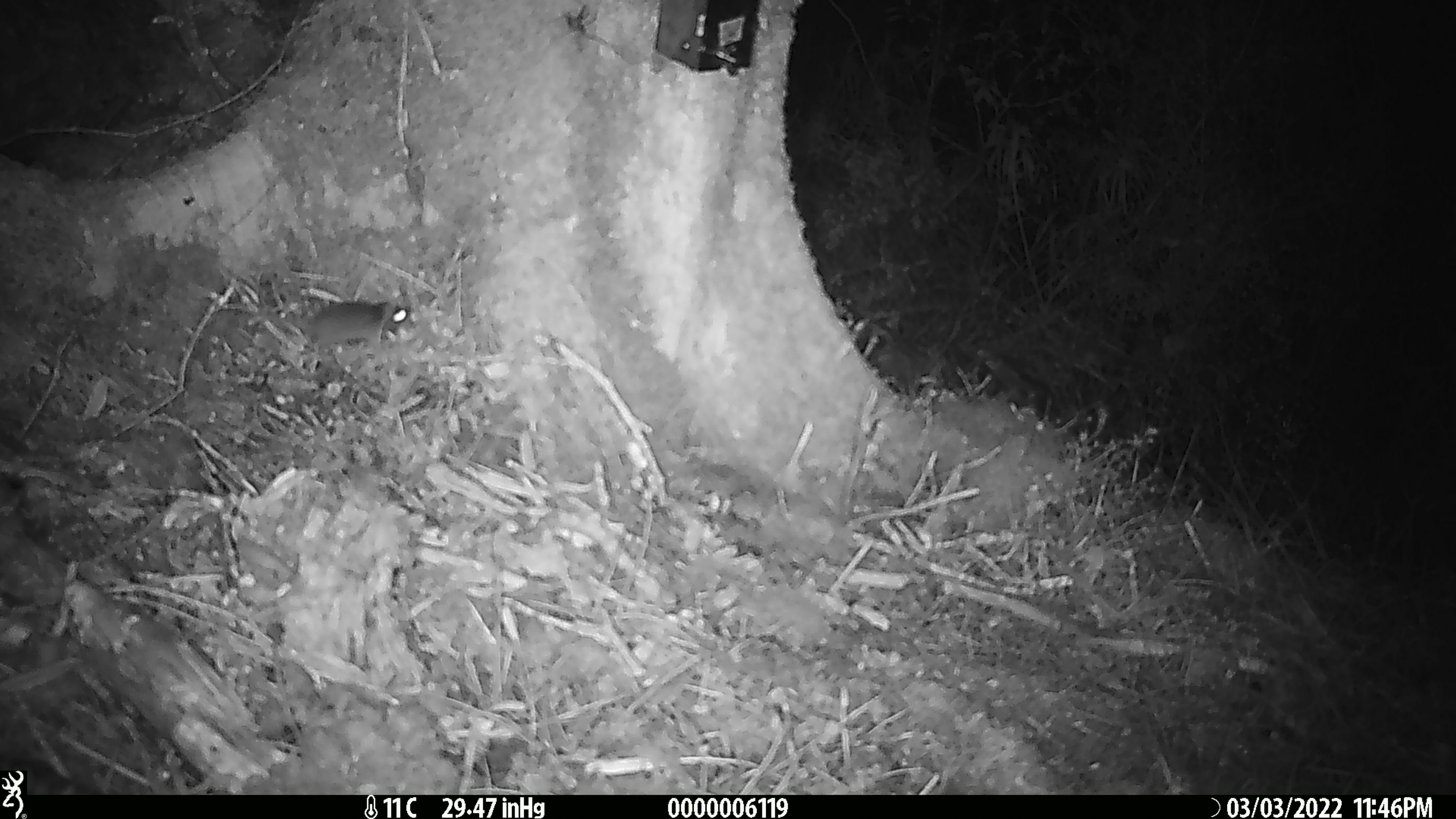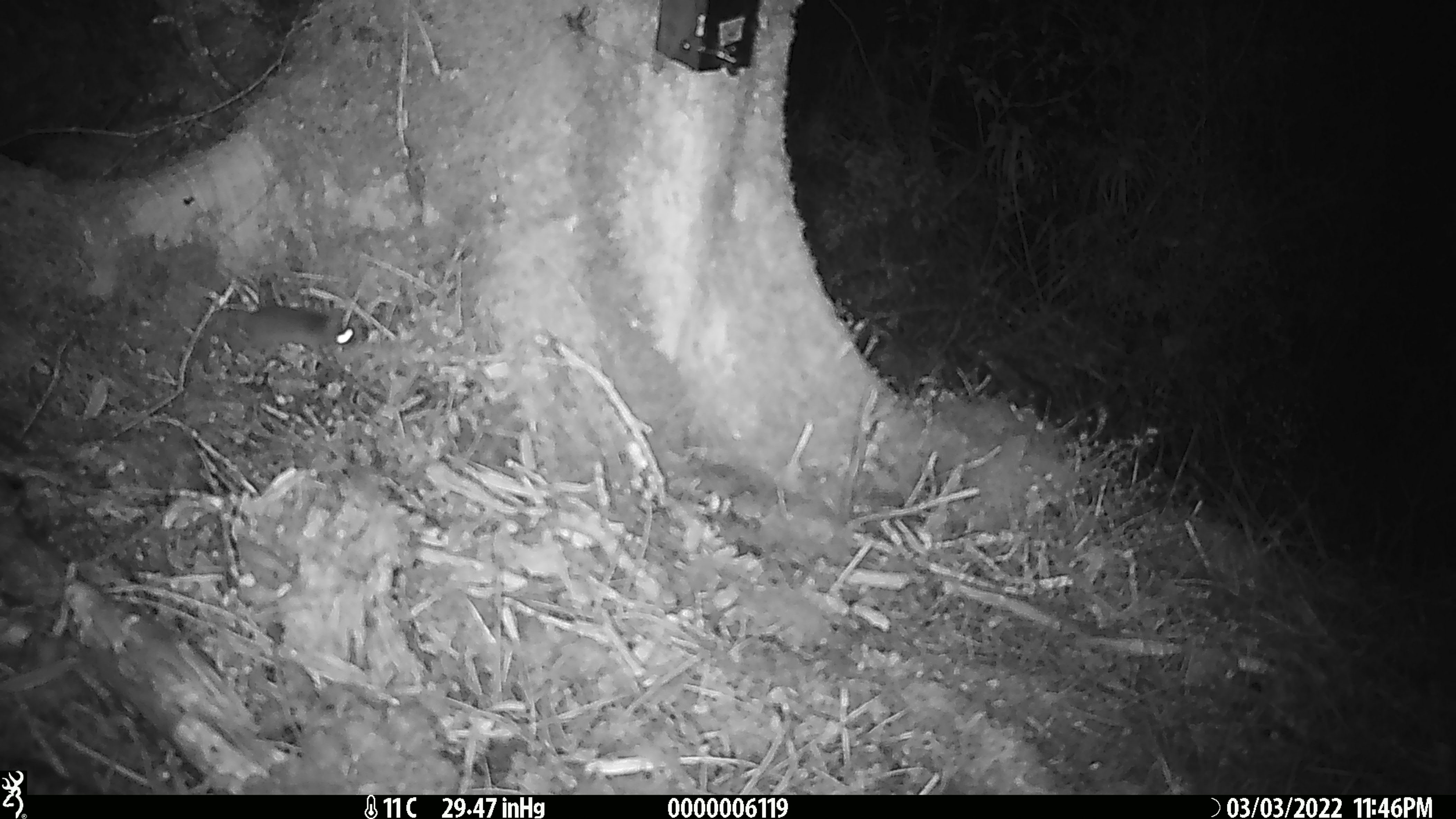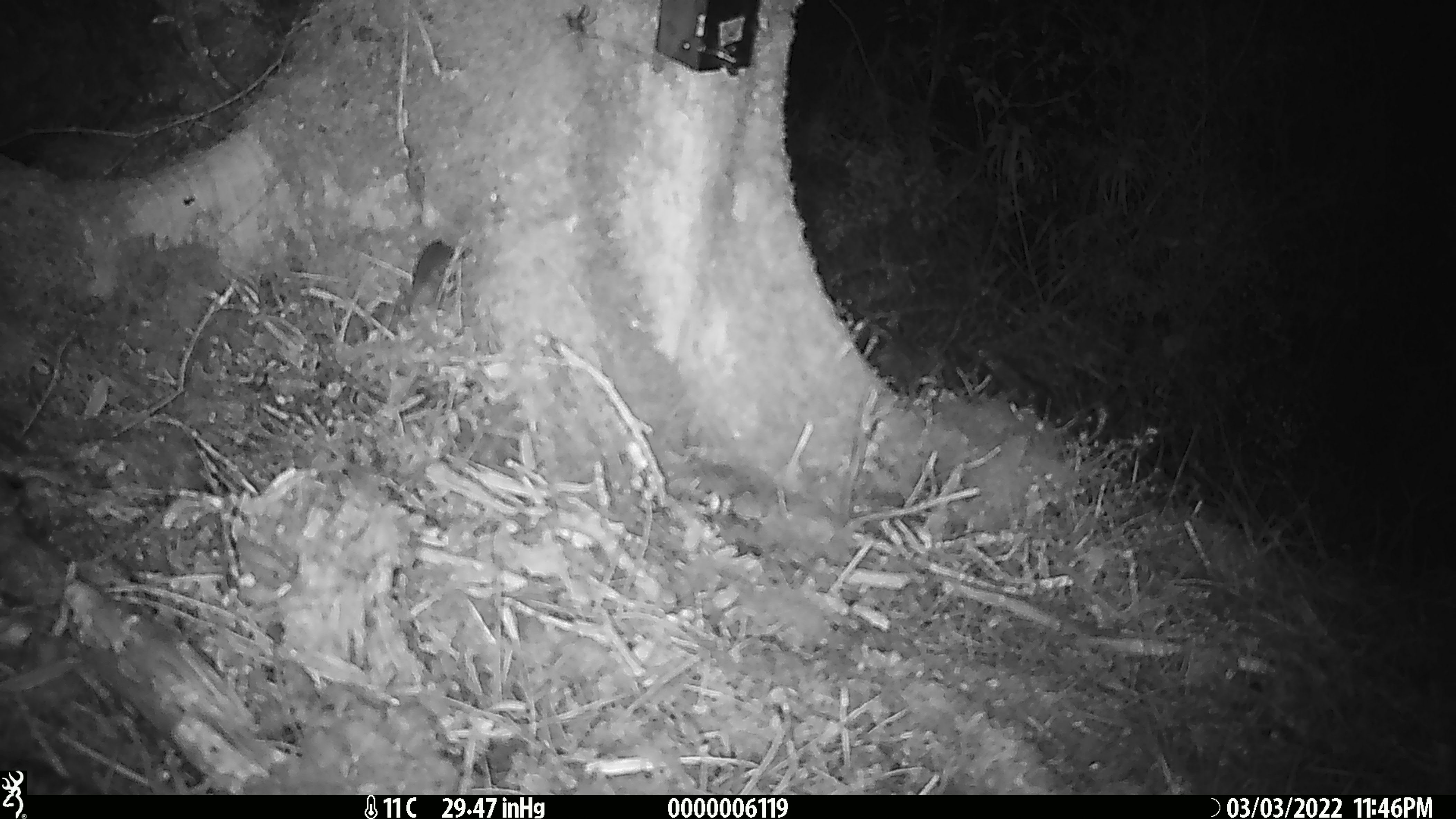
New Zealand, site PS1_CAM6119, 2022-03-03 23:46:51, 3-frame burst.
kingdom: Animalia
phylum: Chordata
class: Mammalia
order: Rodentia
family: Muridae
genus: Mus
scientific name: Mus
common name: mouse